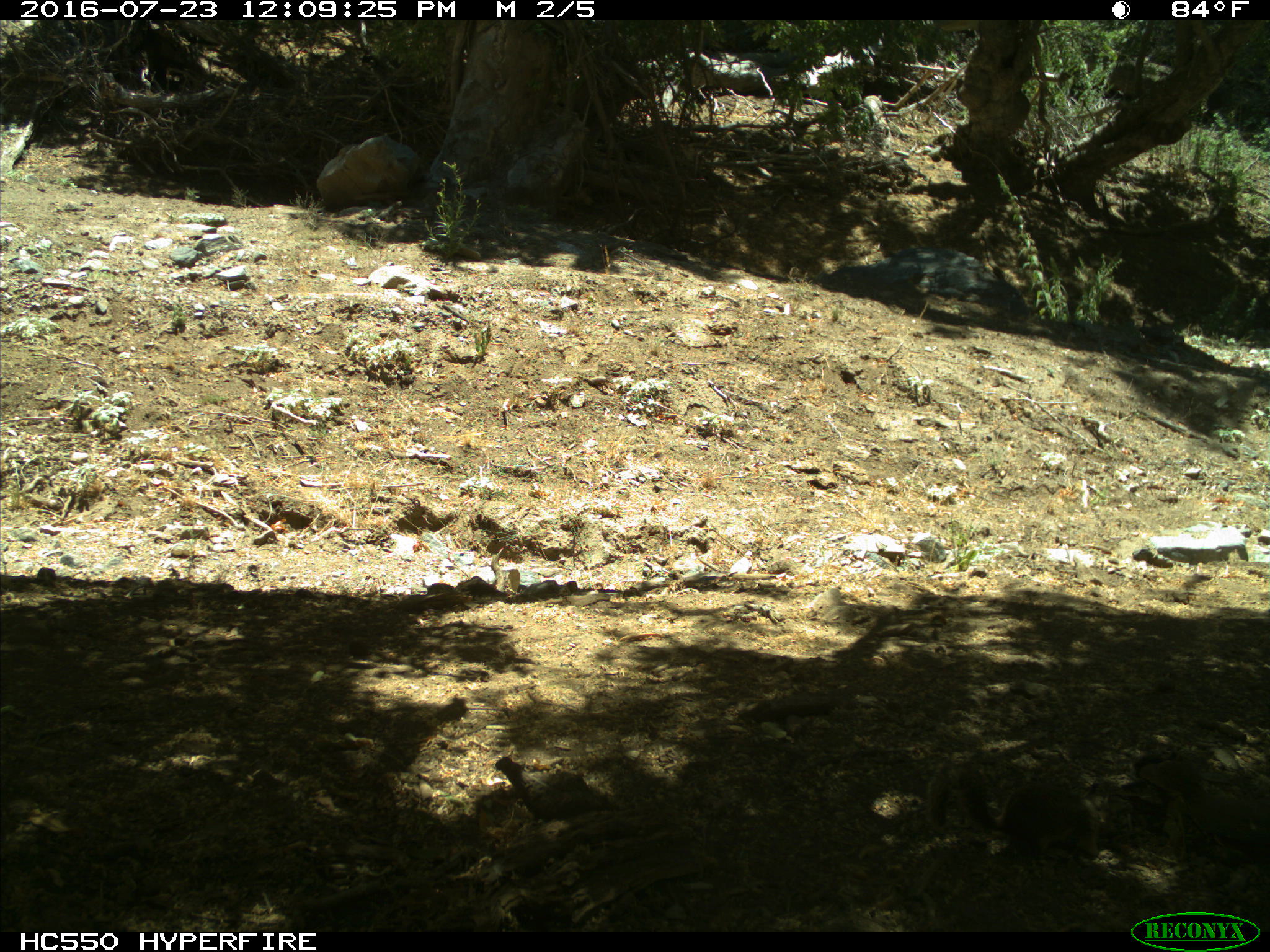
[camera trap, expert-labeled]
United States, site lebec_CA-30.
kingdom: Animalia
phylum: Chordata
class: Mammalia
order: Rodentia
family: Sciuridae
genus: Otospermophilus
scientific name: Otospermophilus beecheyi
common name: california ground squirrel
Otospermophilus beecheyi (california ground squirrel).